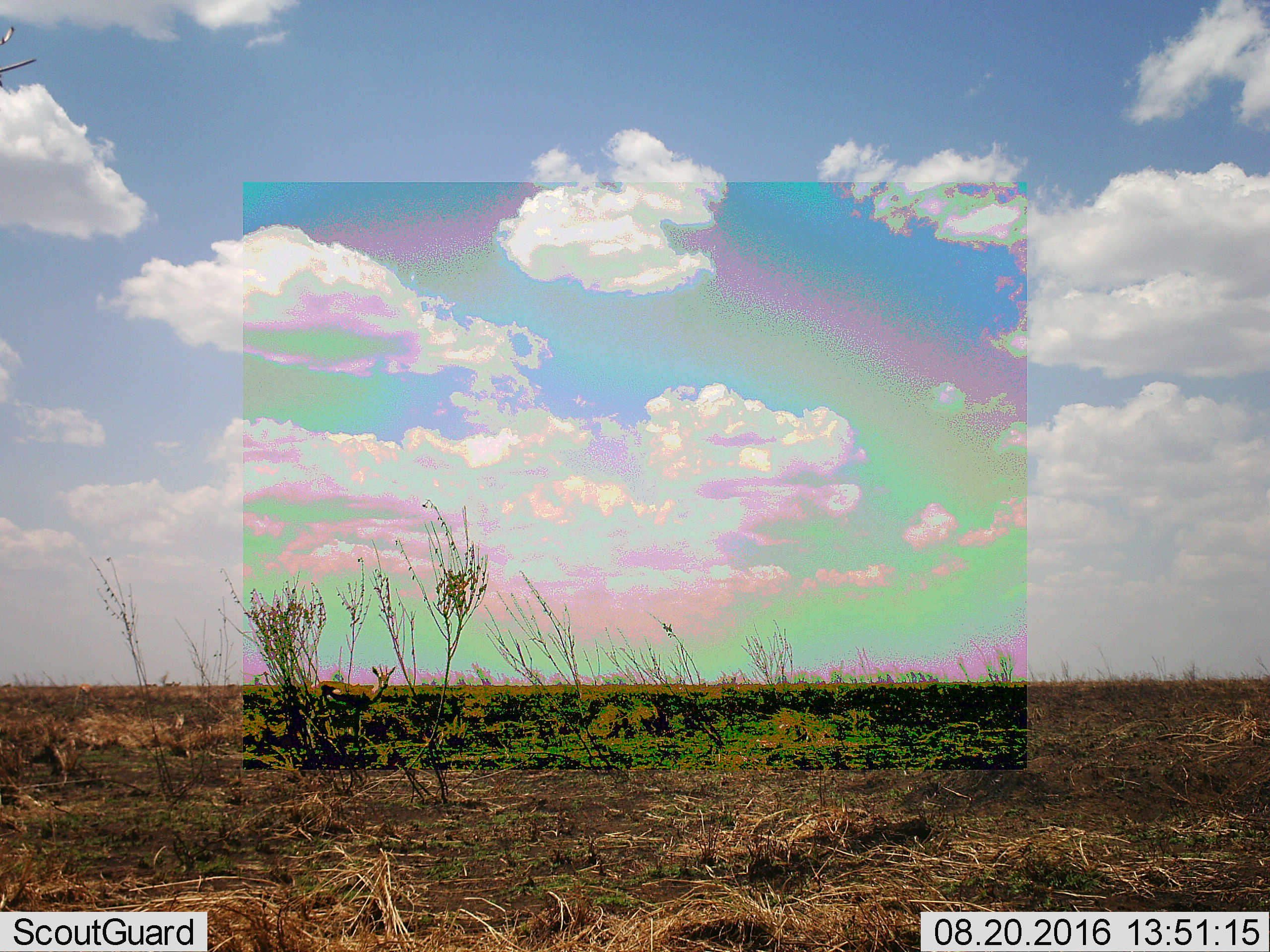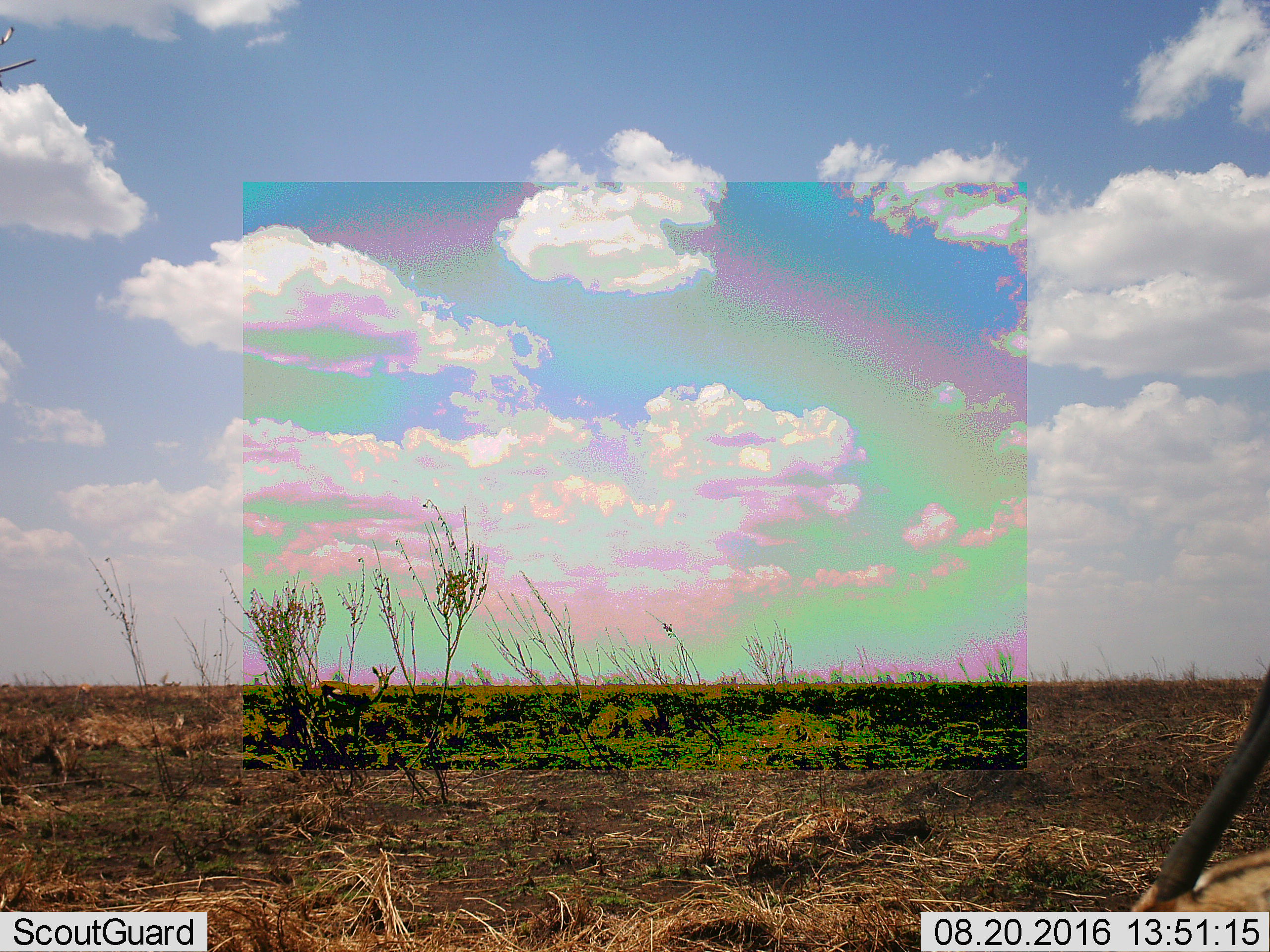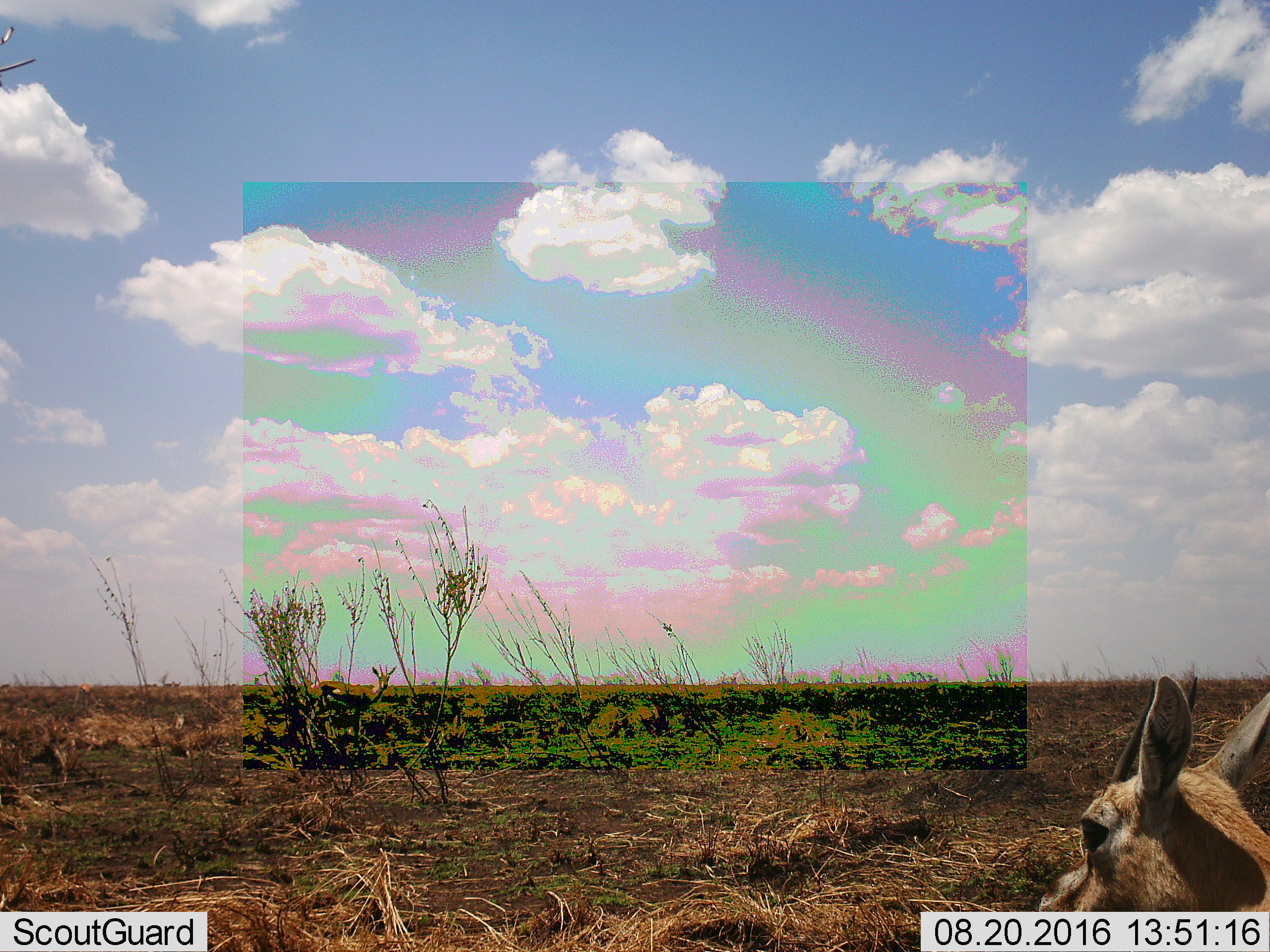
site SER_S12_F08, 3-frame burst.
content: unidentified animal